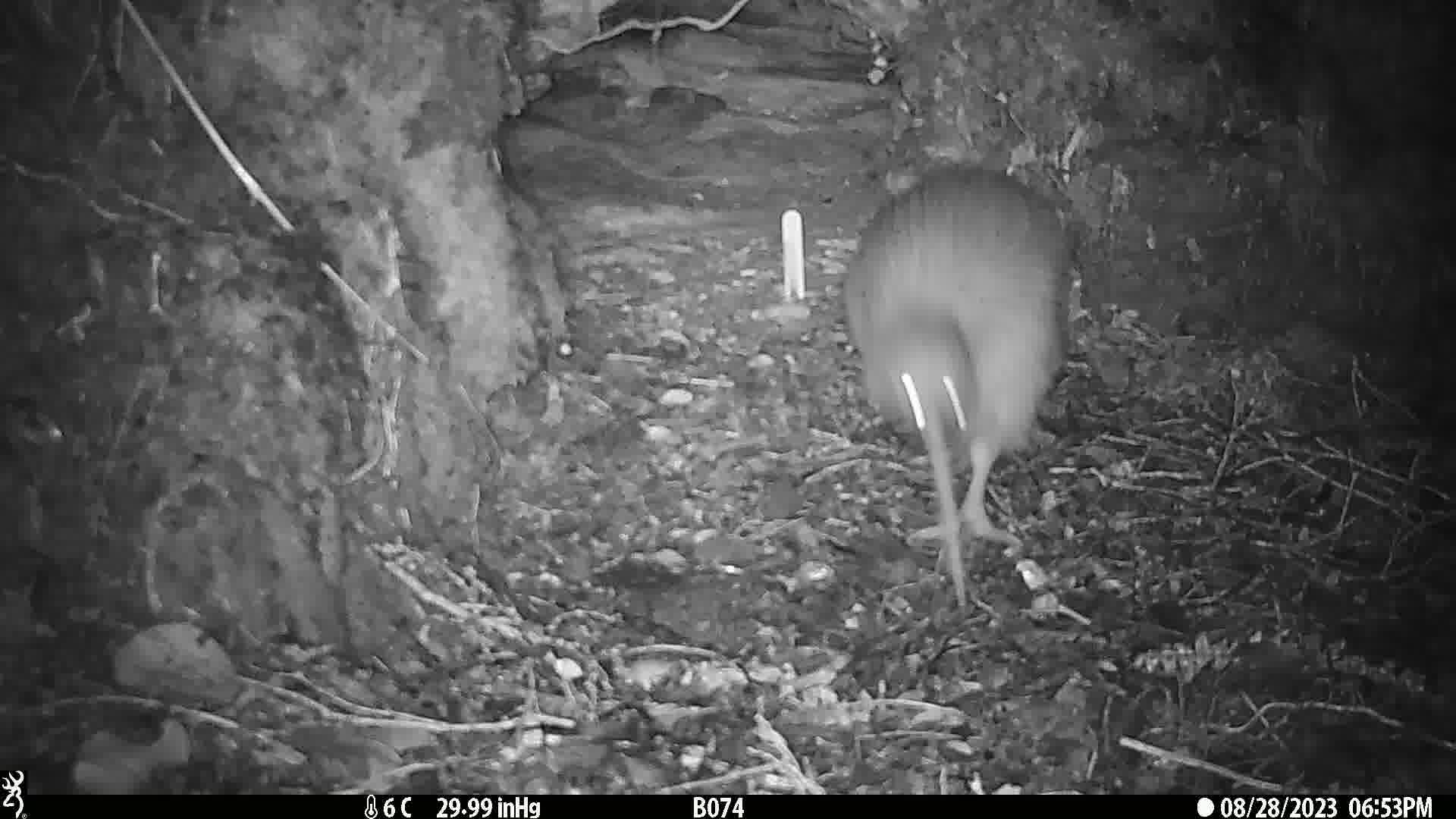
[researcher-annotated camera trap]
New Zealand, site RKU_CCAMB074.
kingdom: Animalia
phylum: Chordata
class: Aves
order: Apterygiformes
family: Apterygidae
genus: Apteryx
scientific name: Apteryx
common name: kiwi